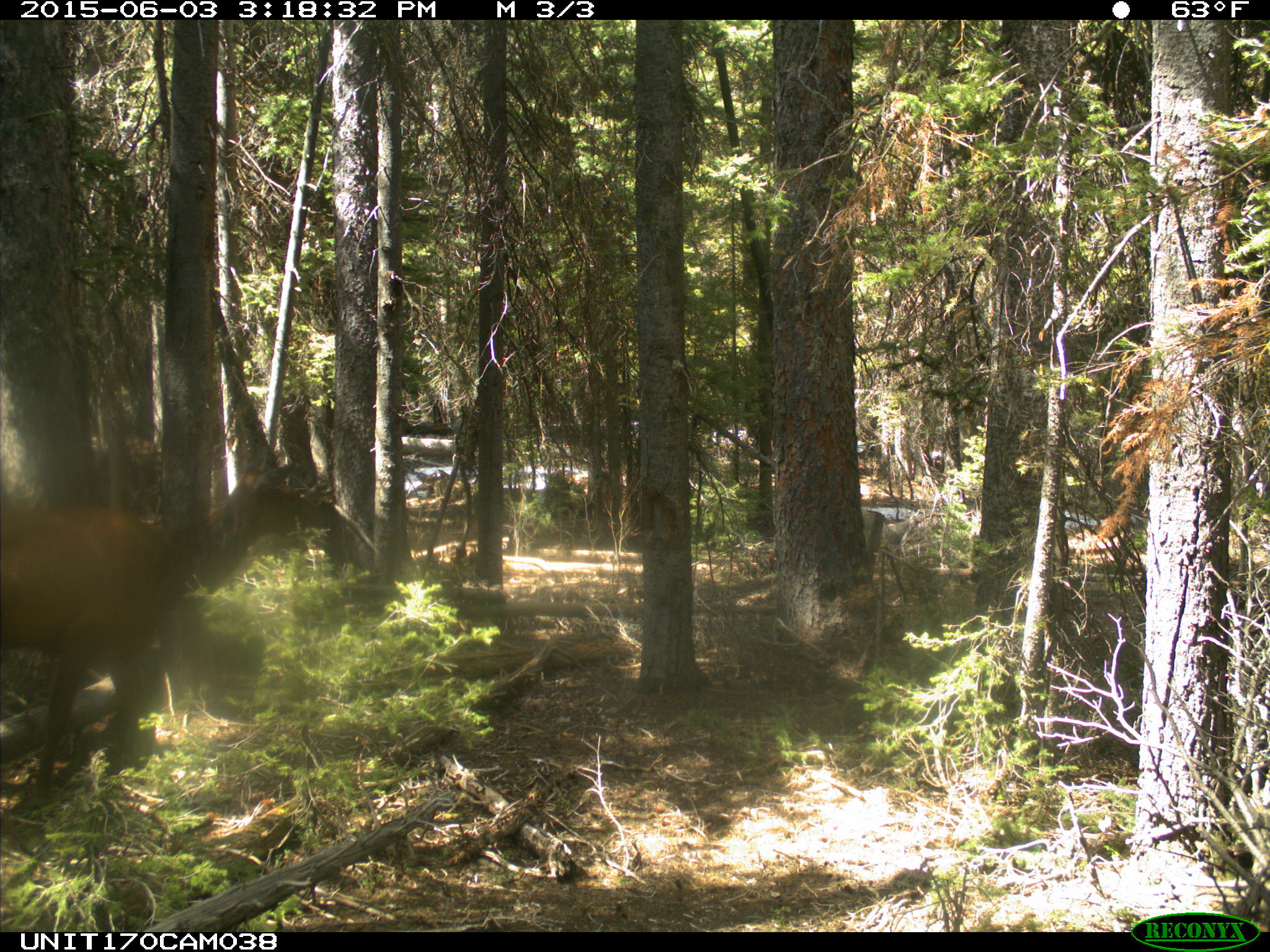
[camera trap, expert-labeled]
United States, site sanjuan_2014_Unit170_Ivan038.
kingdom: Animalia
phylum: Chordata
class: Mammalia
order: Artiodactyla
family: Cervidae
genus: Cervus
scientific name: Cervus elaphus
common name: red deer